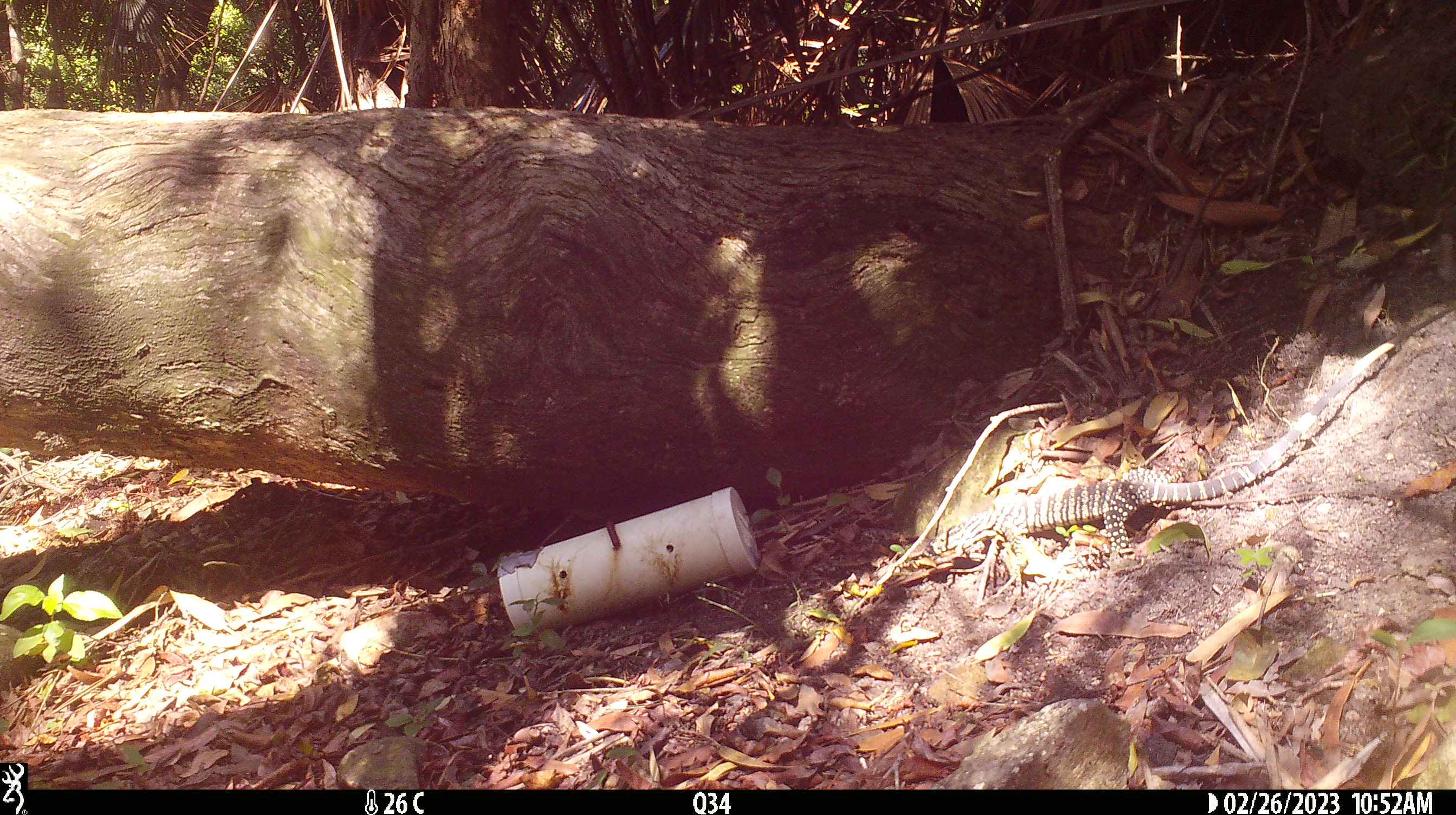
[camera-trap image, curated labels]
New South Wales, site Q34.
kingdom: Animalia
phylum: Chordata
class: Reptilia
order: Squamata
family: Varanidae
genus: Varanus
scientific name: Varanus varius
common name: lace monitor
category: goanna